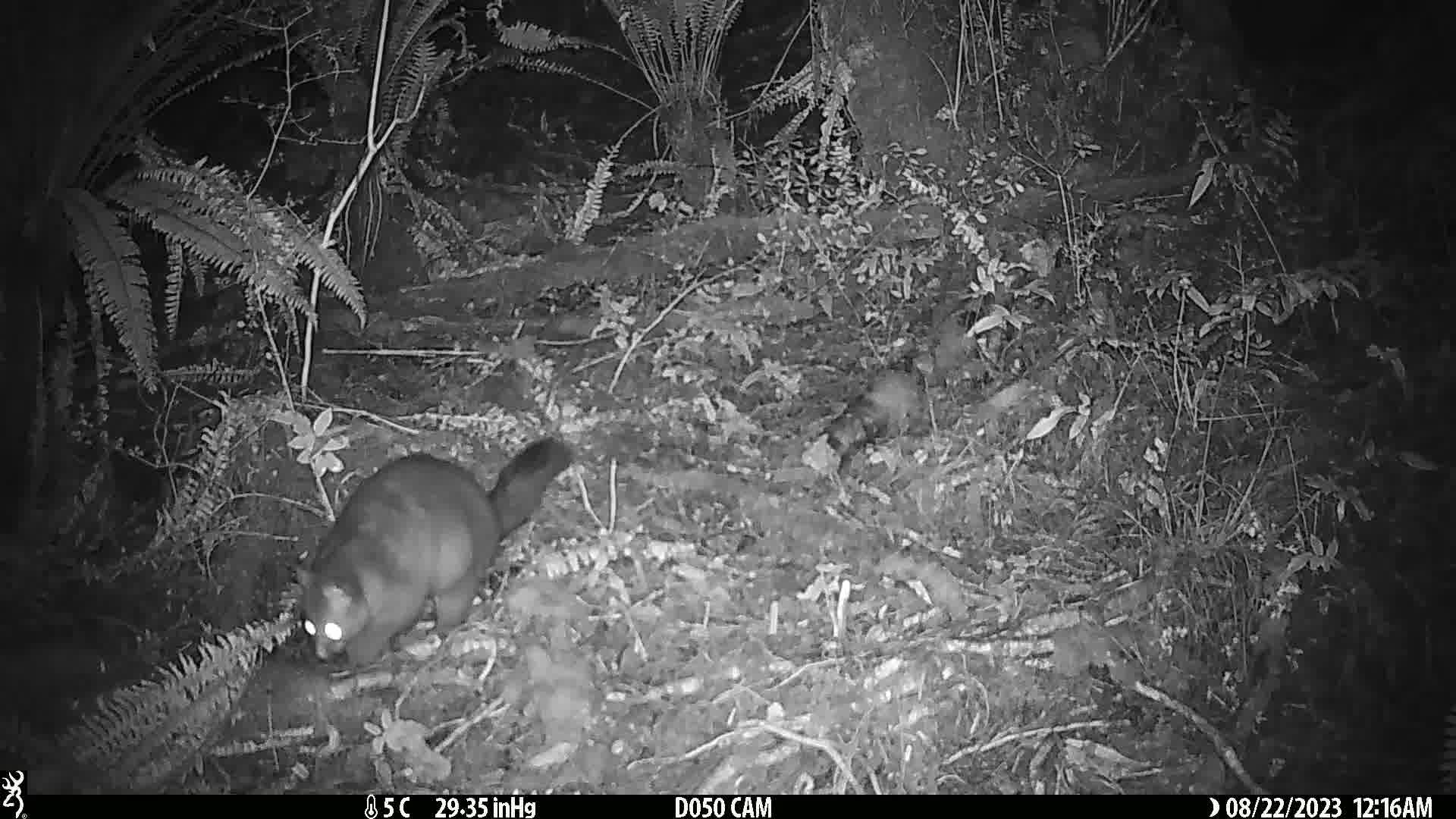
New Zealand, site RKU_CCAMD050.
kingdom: Animalia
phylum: Chordata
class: Mammalia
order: Diprotodontia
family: Phalangeridae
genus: Trichosurus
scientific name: Trichosurus vulpecula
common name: common brushtail possum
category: possum